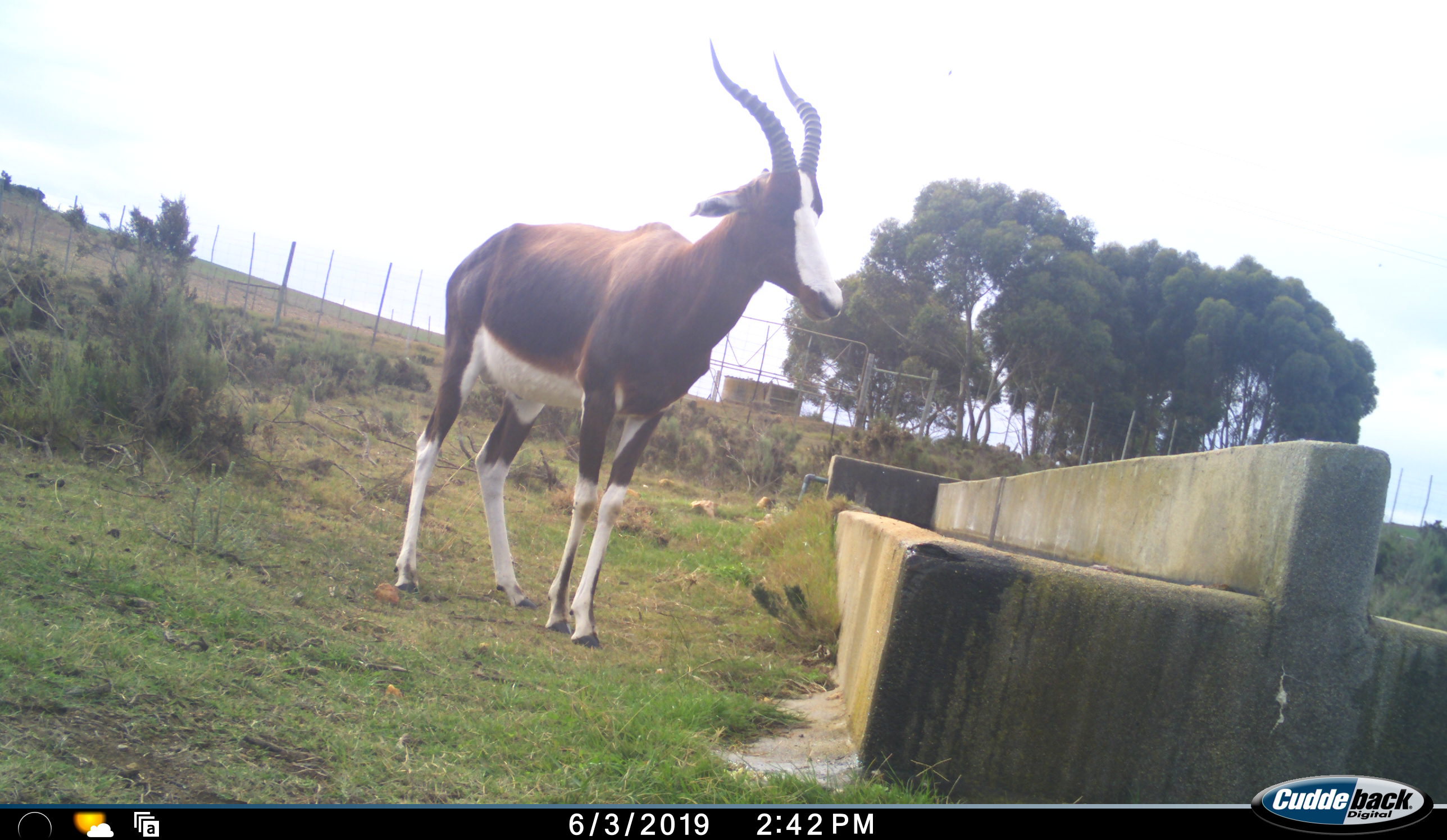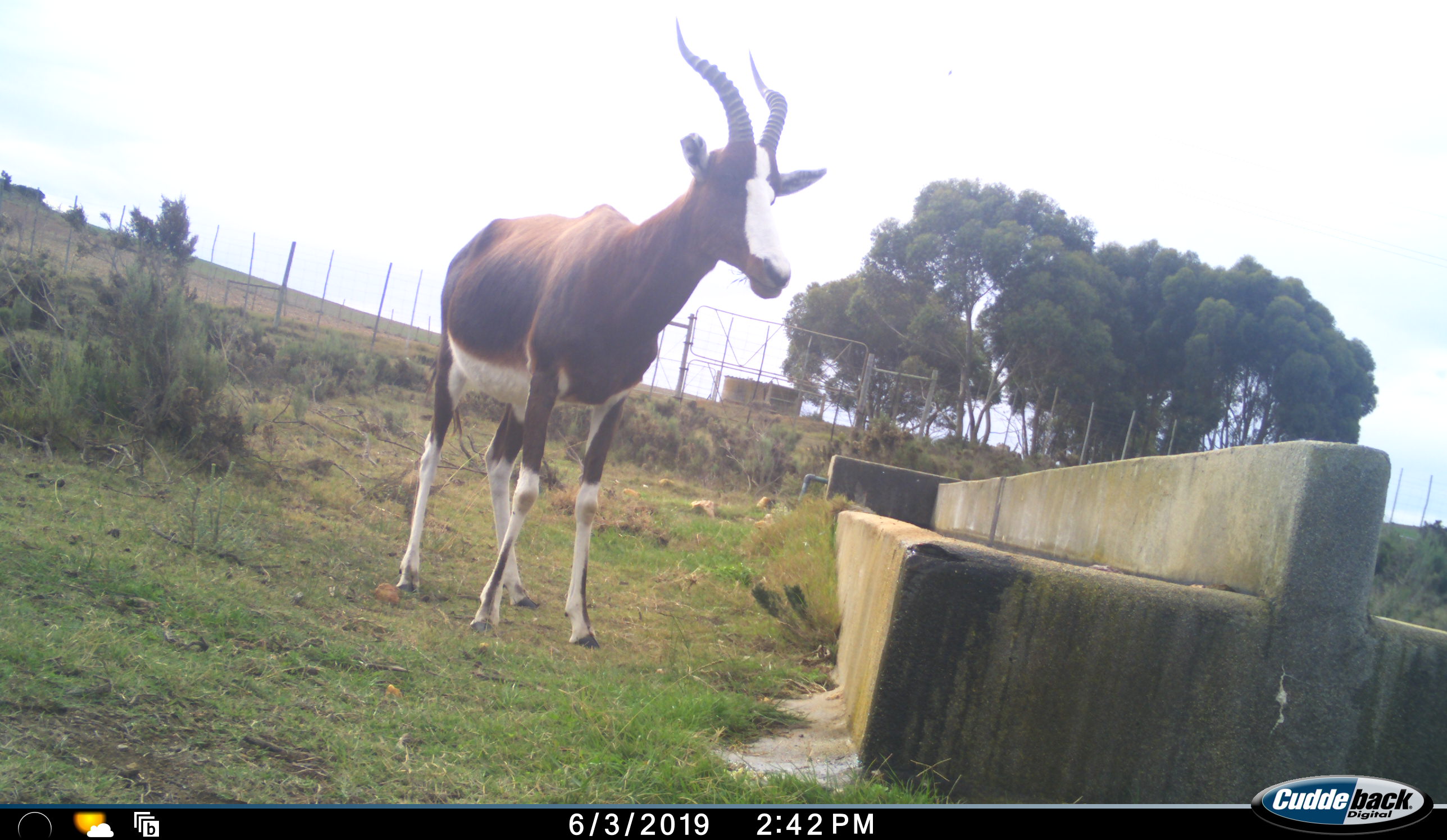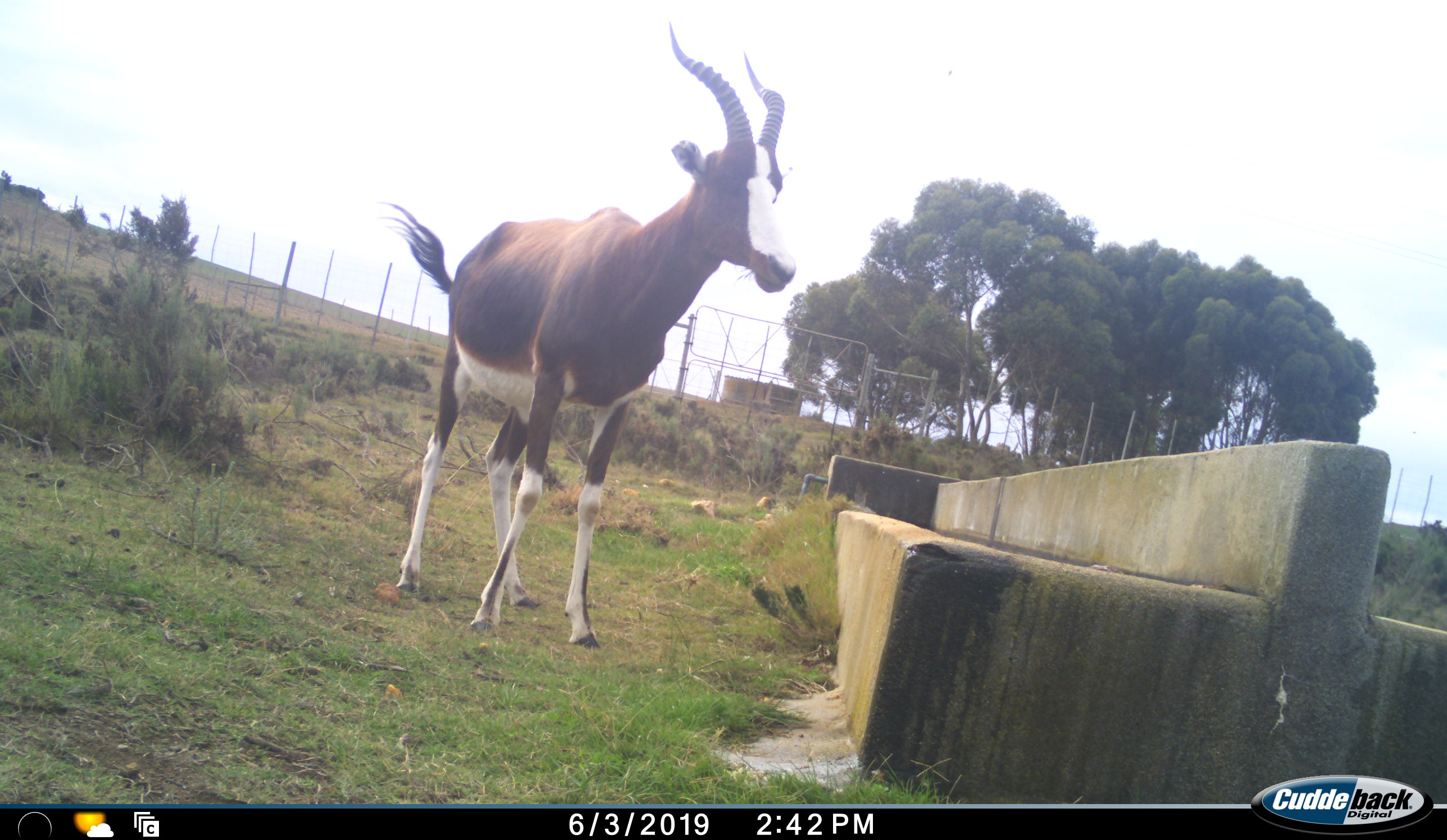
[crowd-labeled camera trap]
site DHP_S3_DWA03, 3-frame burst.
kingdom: Animalia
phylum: Chordata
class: Mammalia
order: Artiodactyla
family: Bovidae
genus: Damaliscus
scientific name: Damaliscus pygargus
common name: bontebok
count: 1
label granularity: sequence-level